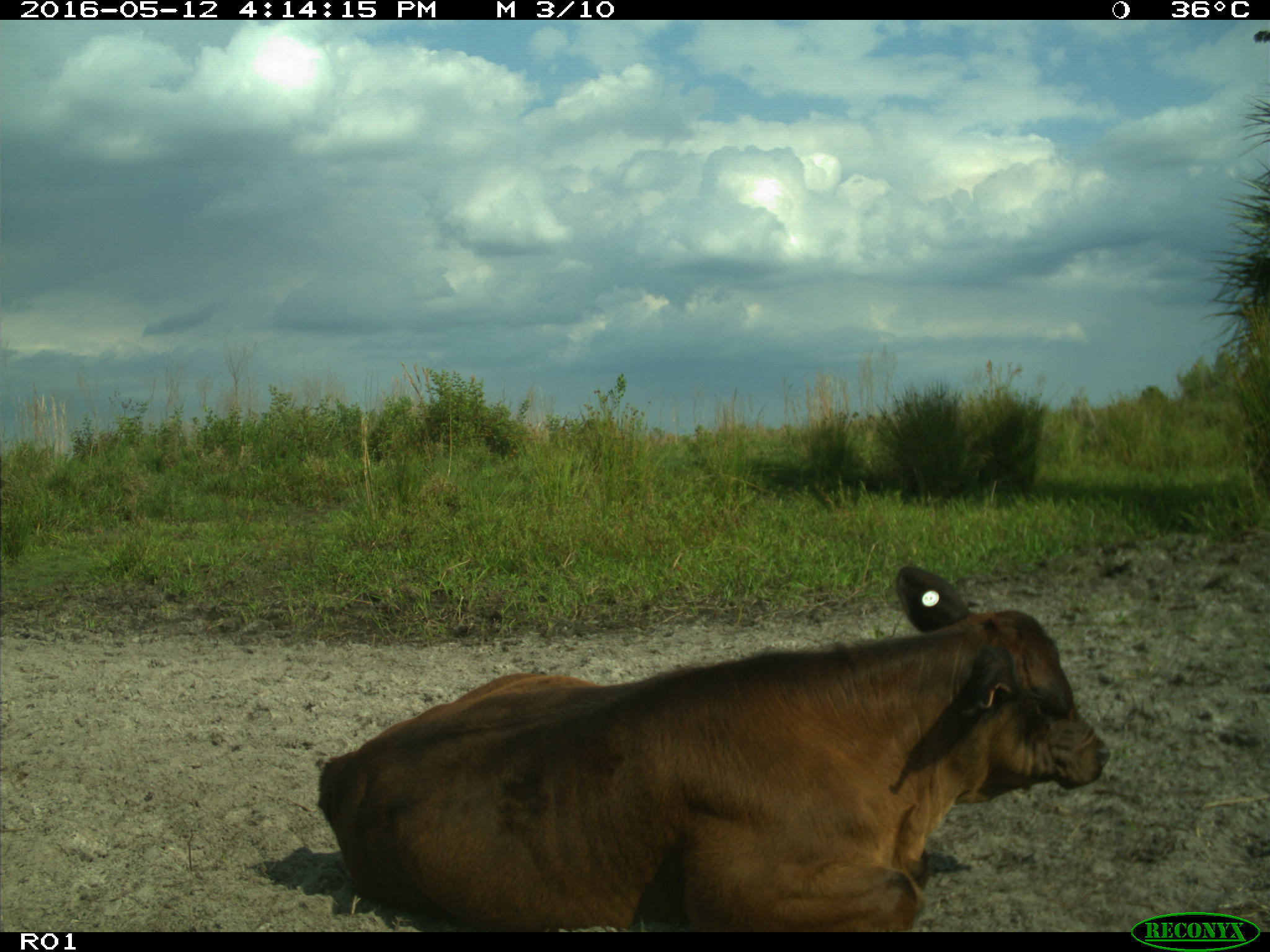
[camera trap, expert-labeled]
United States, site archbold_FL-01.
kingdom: Animalia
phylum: Chordata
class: Mammalia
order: Artiodactyla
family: Bovidae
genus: Bos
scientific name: Bos taurus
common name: domestic cow